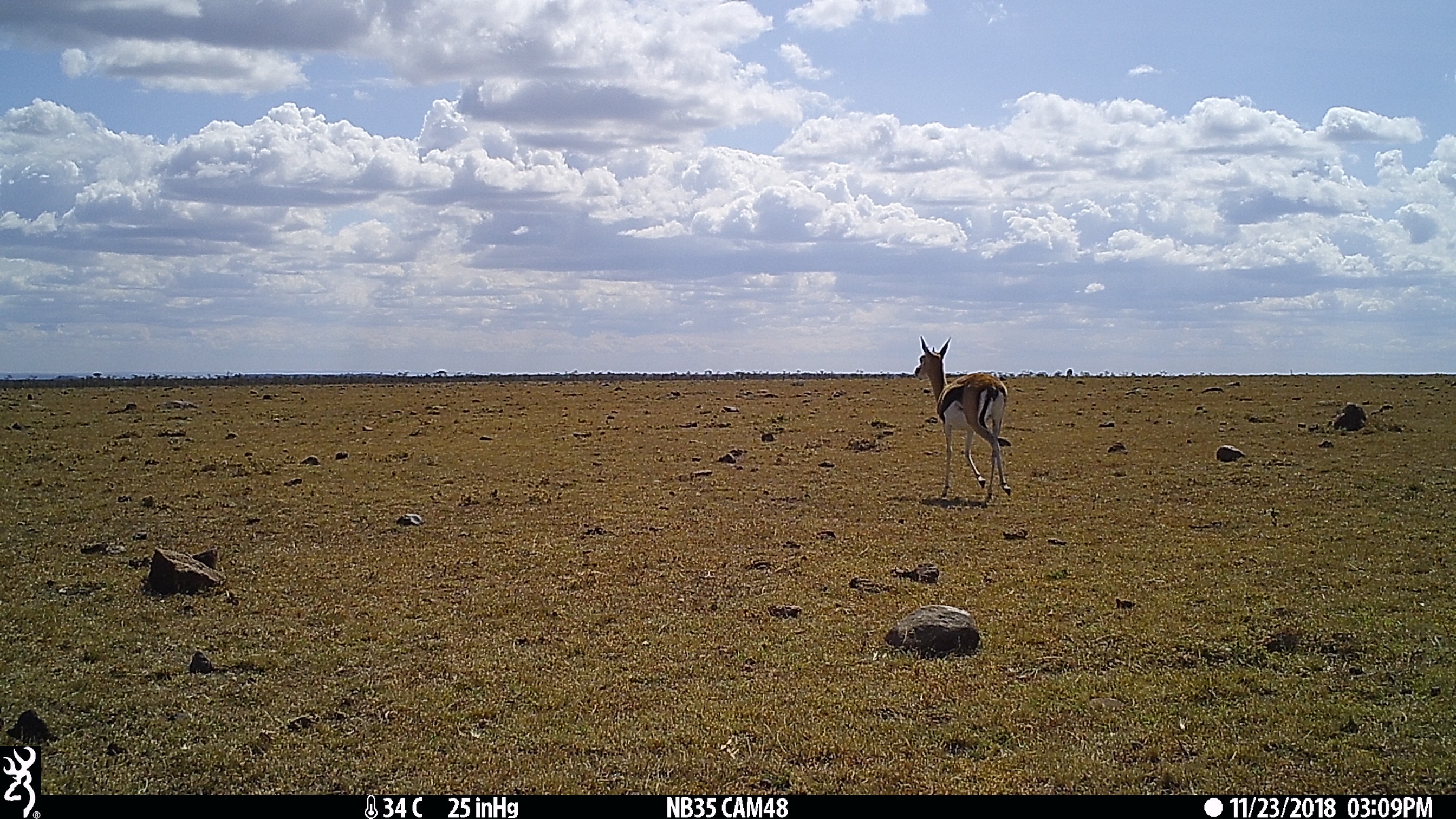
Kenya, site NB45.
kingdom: Animalia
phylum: Chordata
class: Mammalia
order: Artiodactyla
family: Bovidae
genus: Eudorcas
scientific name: Eudorcas thomsonii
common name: thomon's gazelle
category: gazelle thomsons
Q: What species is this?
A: Gazelle thomsons (thomon's gazelle) (Eudorcas thomsonii).